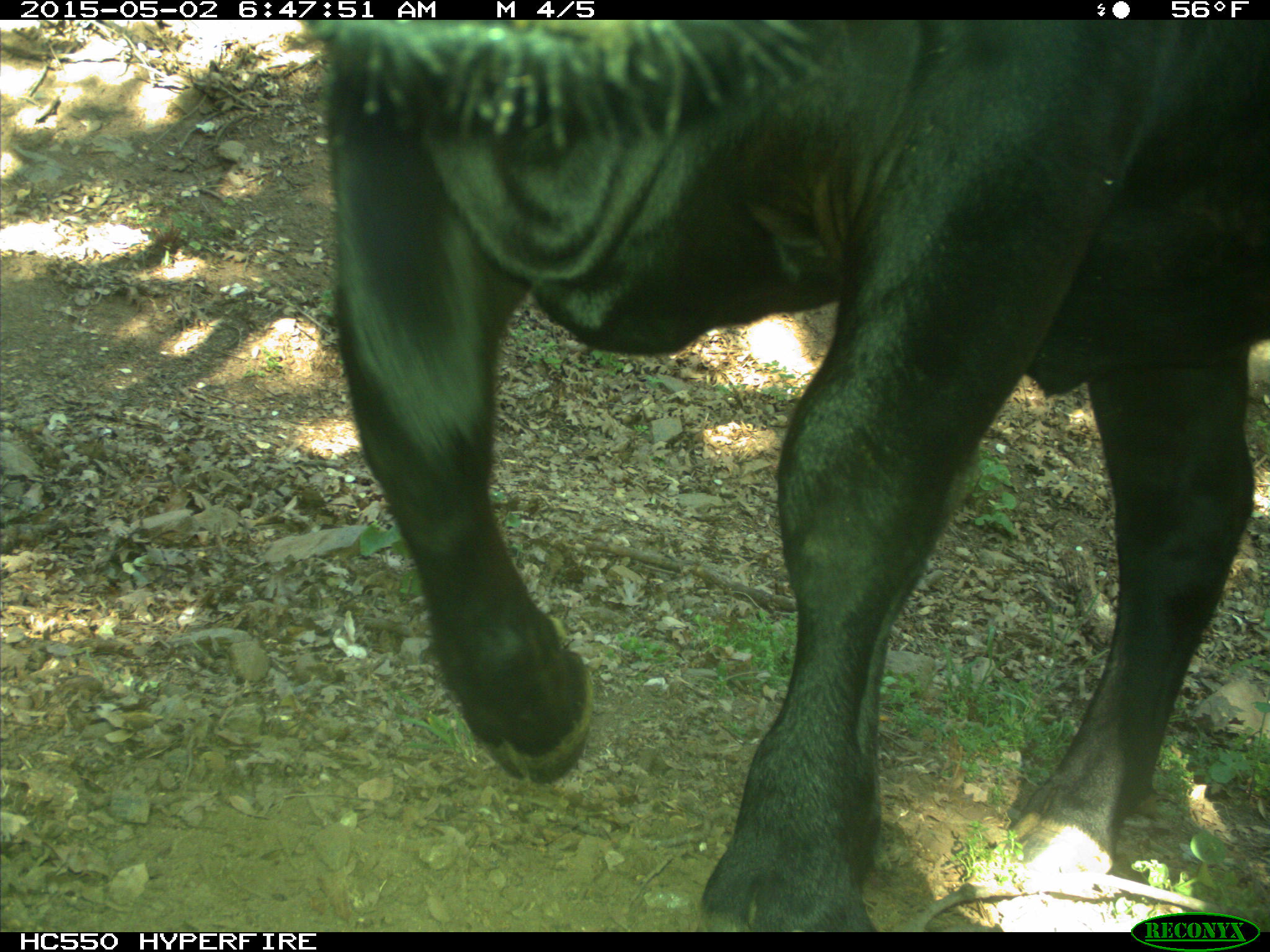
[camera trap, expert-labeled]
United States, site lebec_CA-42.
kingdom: Animalia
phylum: Chordata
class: Mammalia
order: Artiodactyla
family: Bovidae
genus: Bos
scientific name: Bos taurus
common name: domestic cow